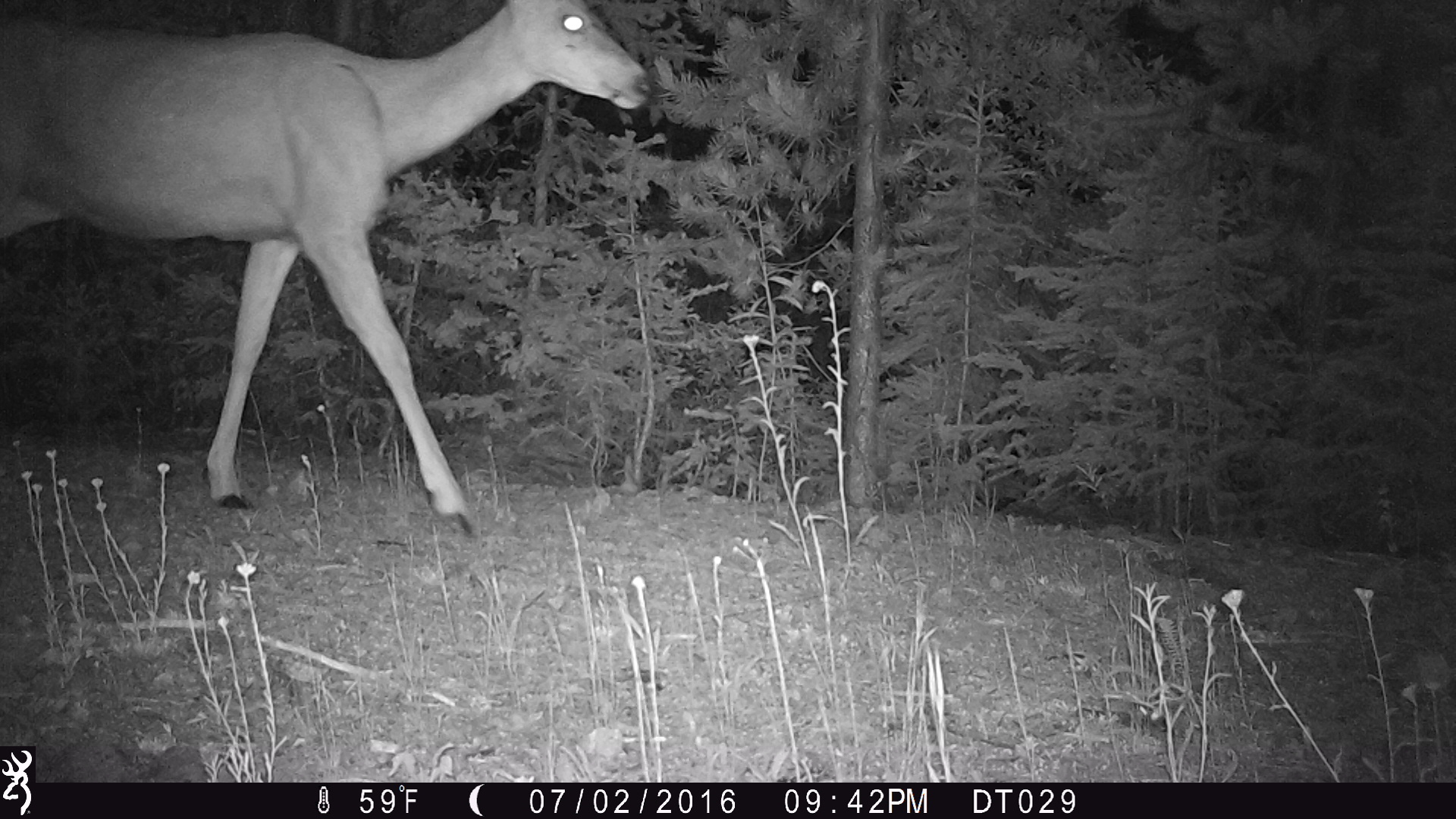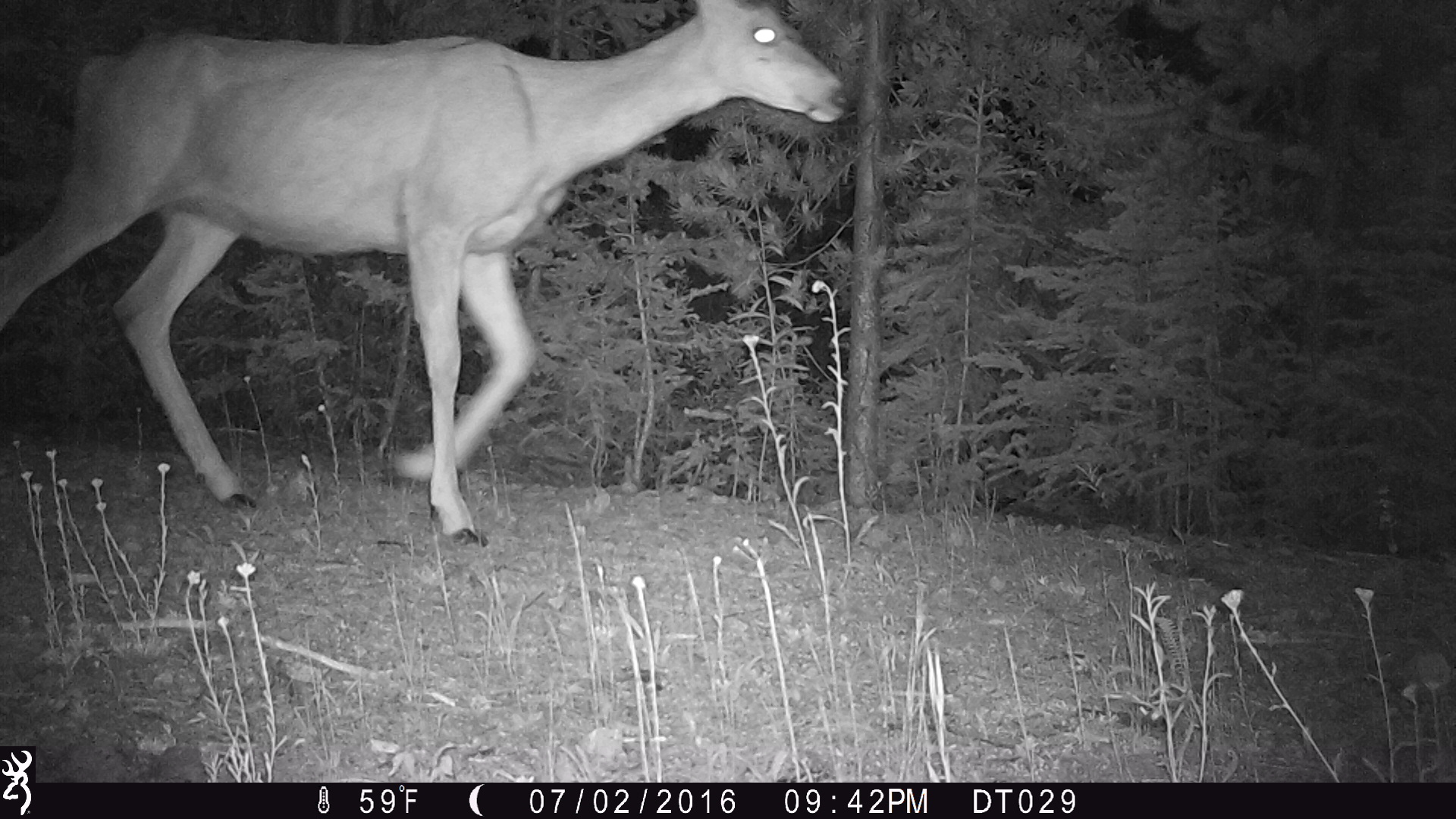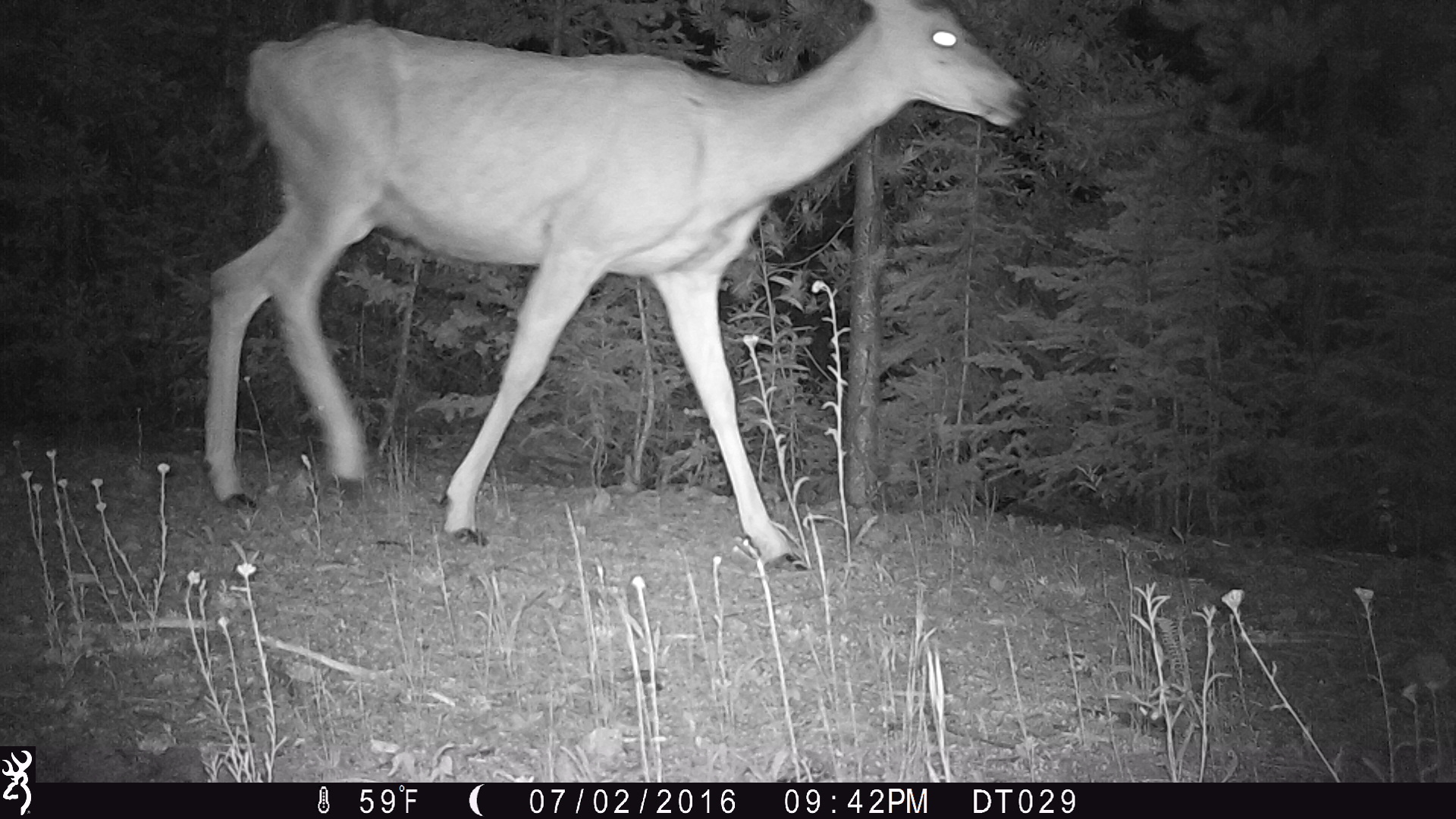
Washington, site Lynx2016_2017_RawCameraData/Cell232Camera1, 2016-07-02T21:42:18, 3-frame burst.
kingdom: Animalia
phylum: Chordata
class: Mammalia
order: Artiodactyla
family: Cervidae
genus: Odocoileus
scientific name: Odocoileus hemionus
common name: mule deer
Odocoileus hemionus (mule deer). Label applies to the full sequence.